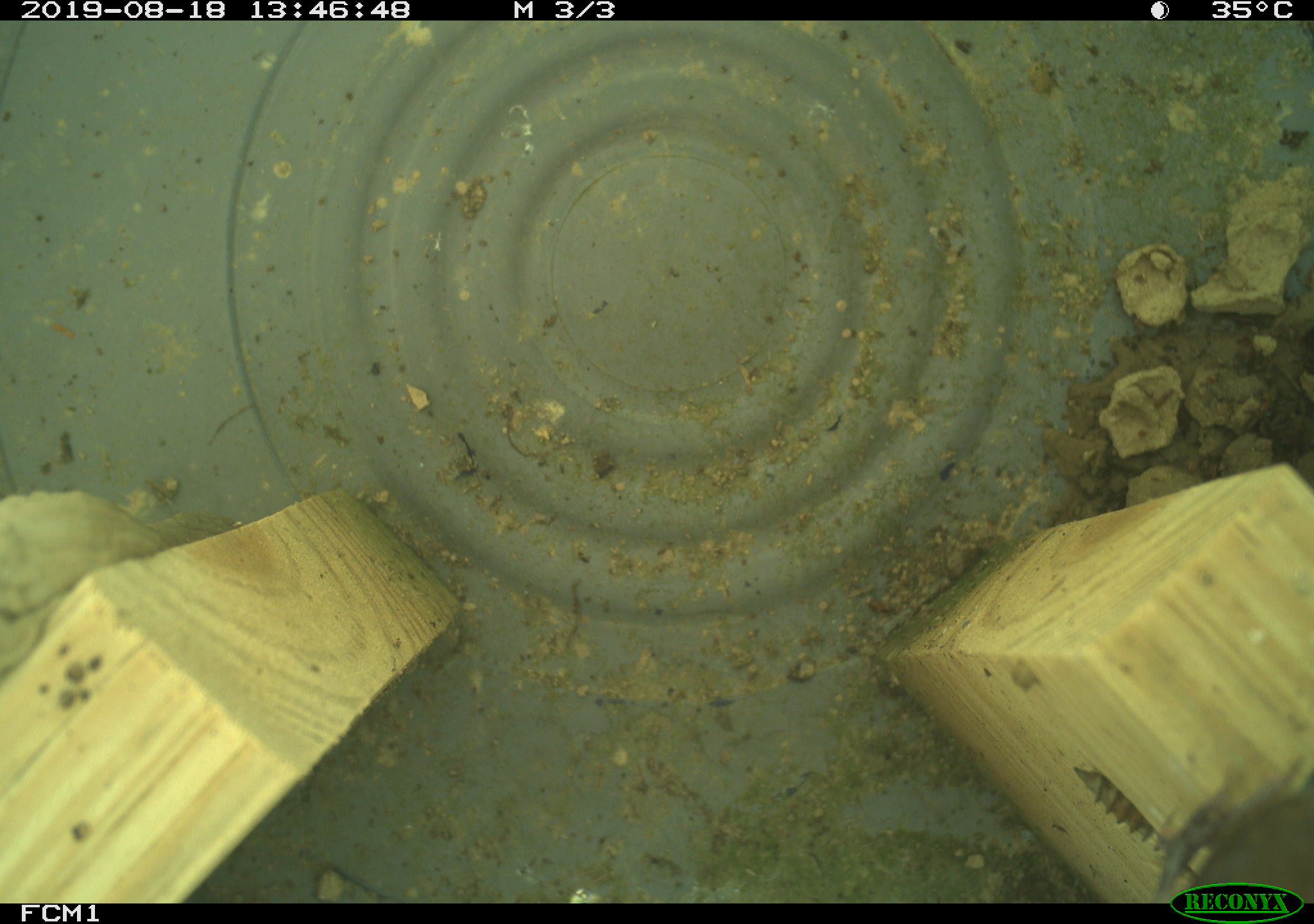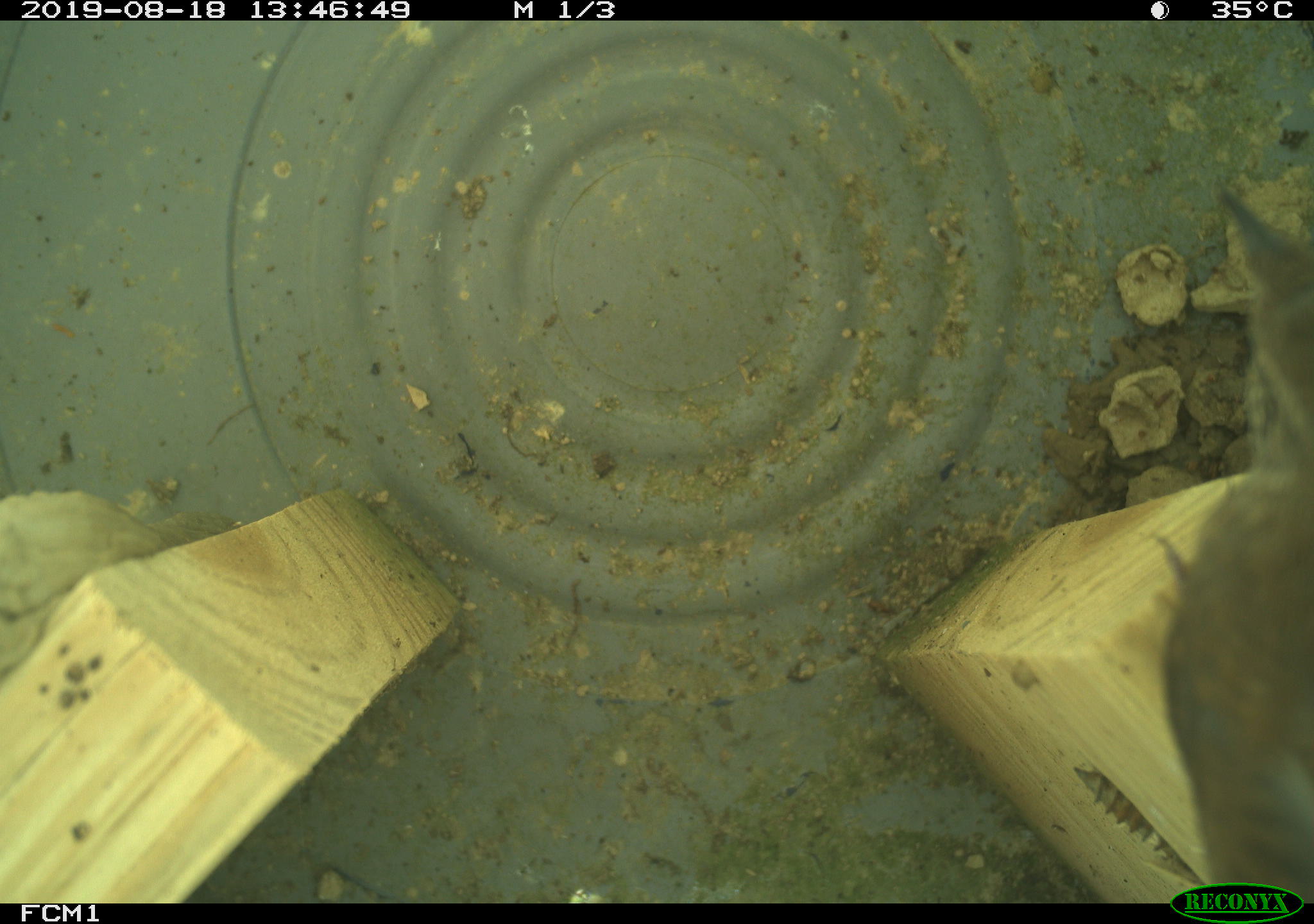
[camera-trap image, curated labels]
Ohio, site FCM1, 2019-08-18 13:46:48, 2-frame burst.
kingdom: Animalia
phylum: Chordata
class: Aves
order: Passeriformes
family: Troglodytidae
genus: Troglodytes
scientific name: Troglodytes aedon aedon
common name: northern house wren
Northern house wren (Troglodytes aedon aedon).